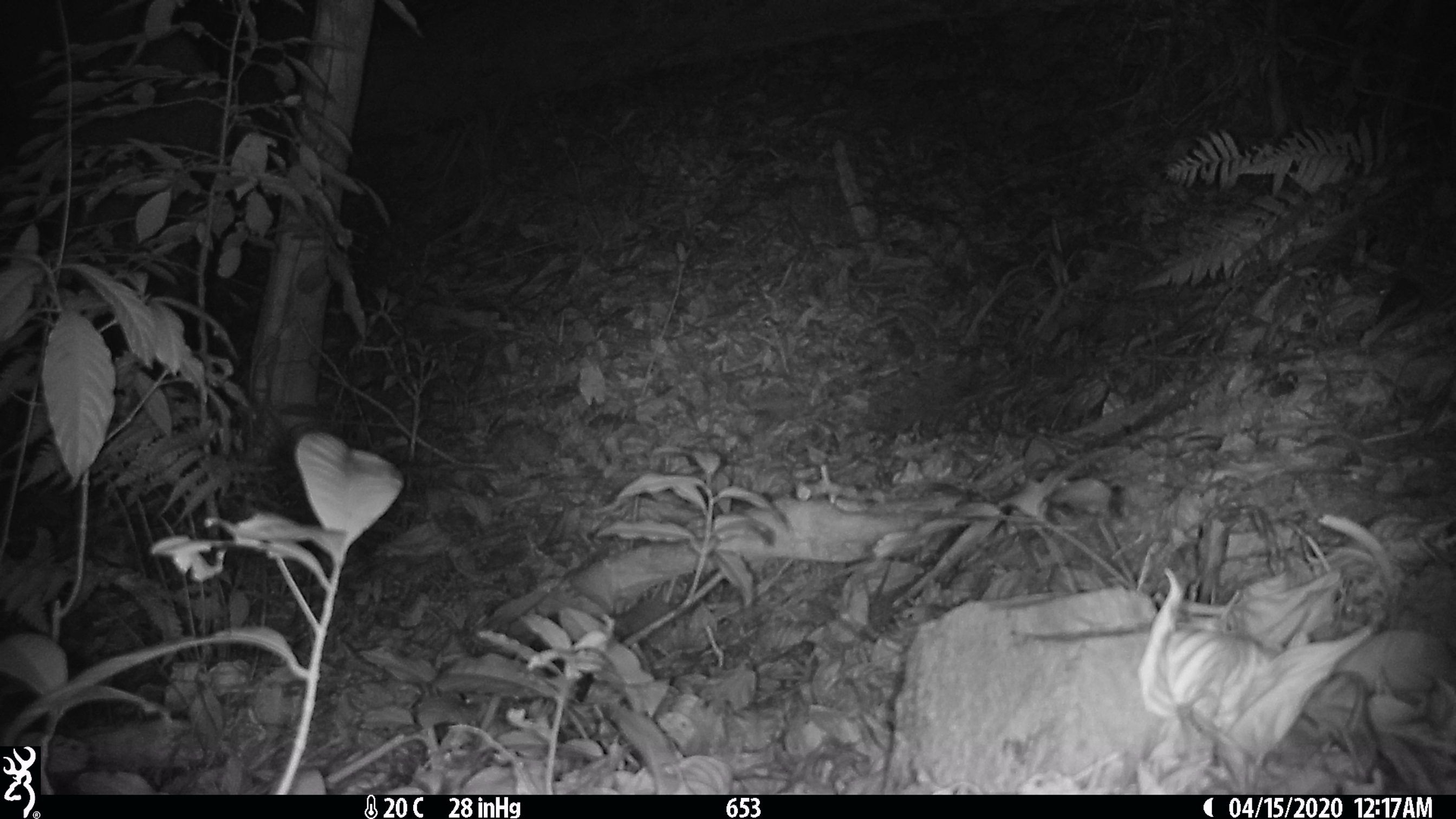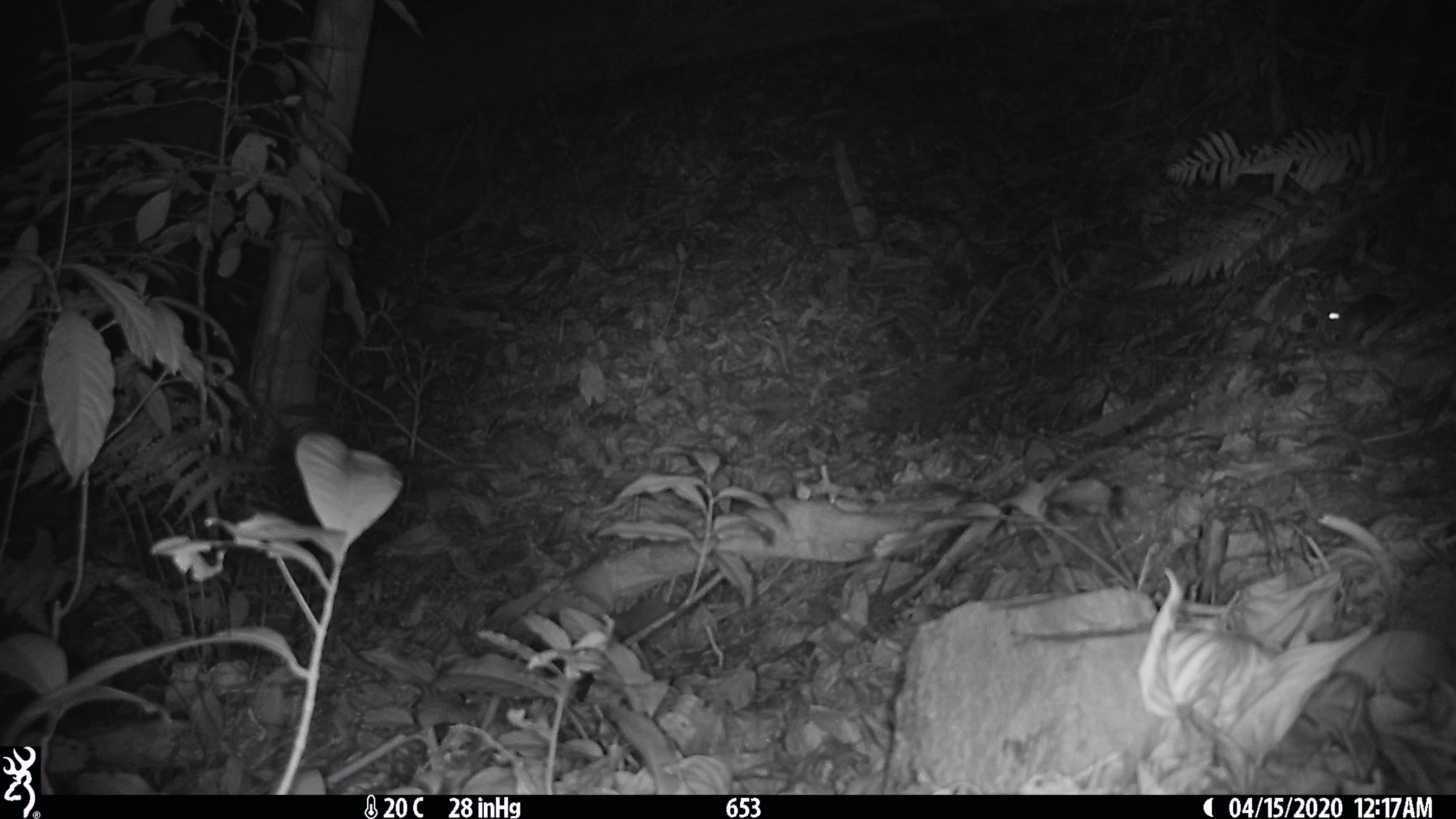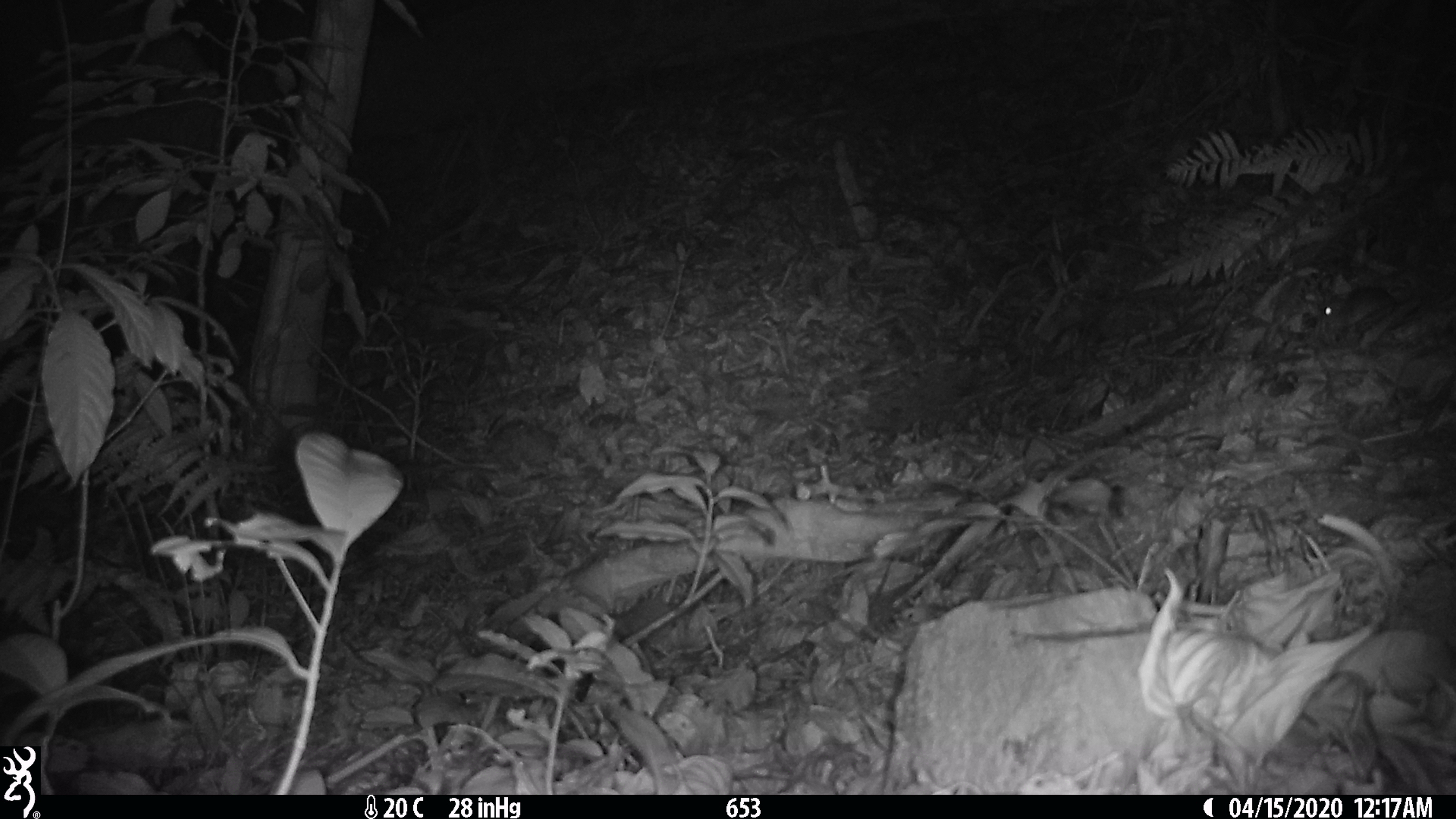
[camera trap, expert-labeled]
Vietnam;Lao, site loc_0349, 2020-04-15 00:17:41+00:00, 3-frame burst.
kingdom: Animalia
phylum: Chordata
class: Mammalia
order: Rodentia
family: Muridae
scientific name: Muridae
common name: old-world mice and rats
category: unidentified murid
Unidentified murid (old-world mice and rats) (Muridae). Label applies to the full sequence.